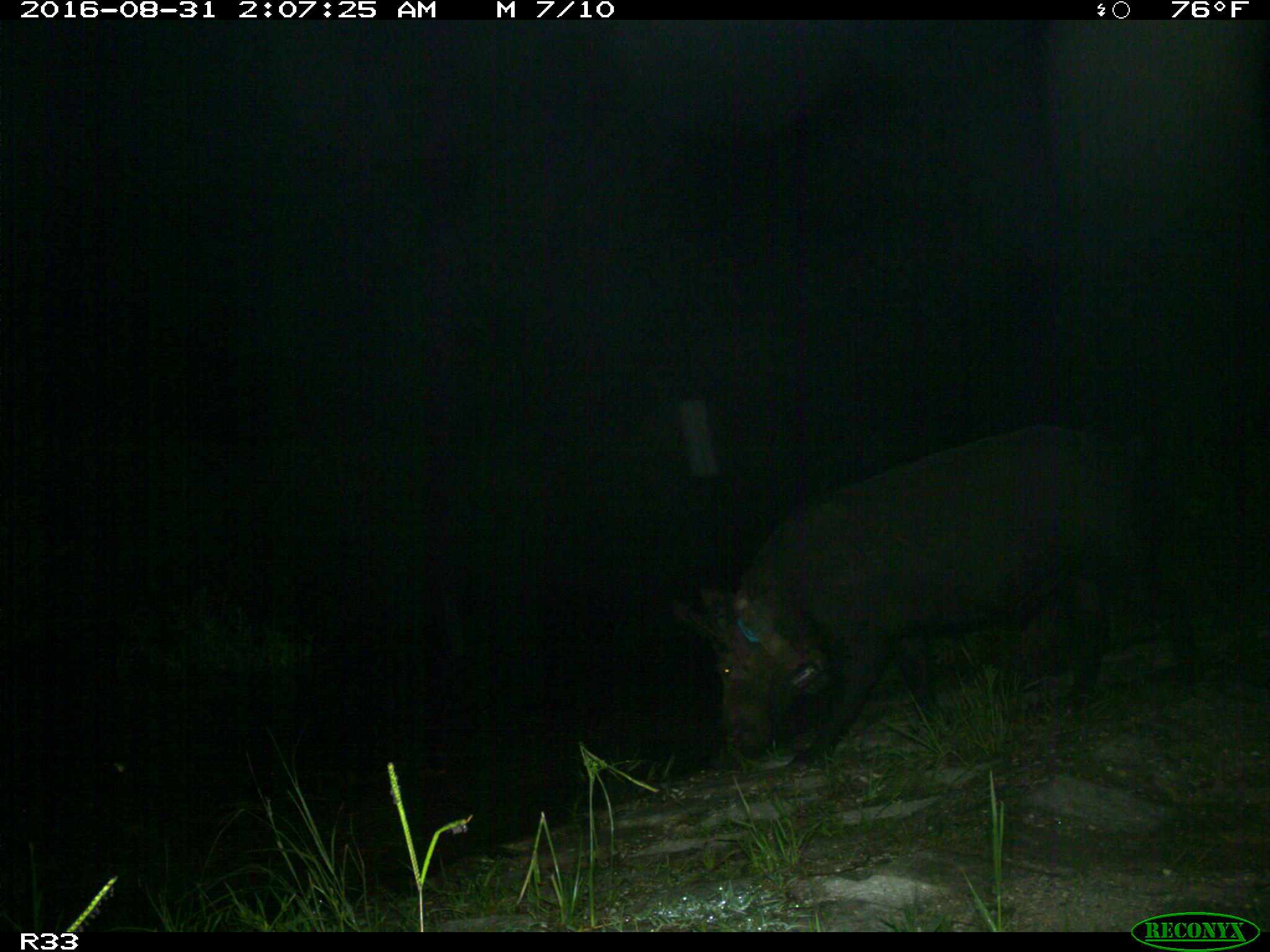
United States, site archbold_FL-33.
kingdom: Animalia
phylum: Chordata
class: Mammalia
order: Artiodactyla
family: Suidae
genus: Sus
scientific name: Sus scrofa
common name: wild boar